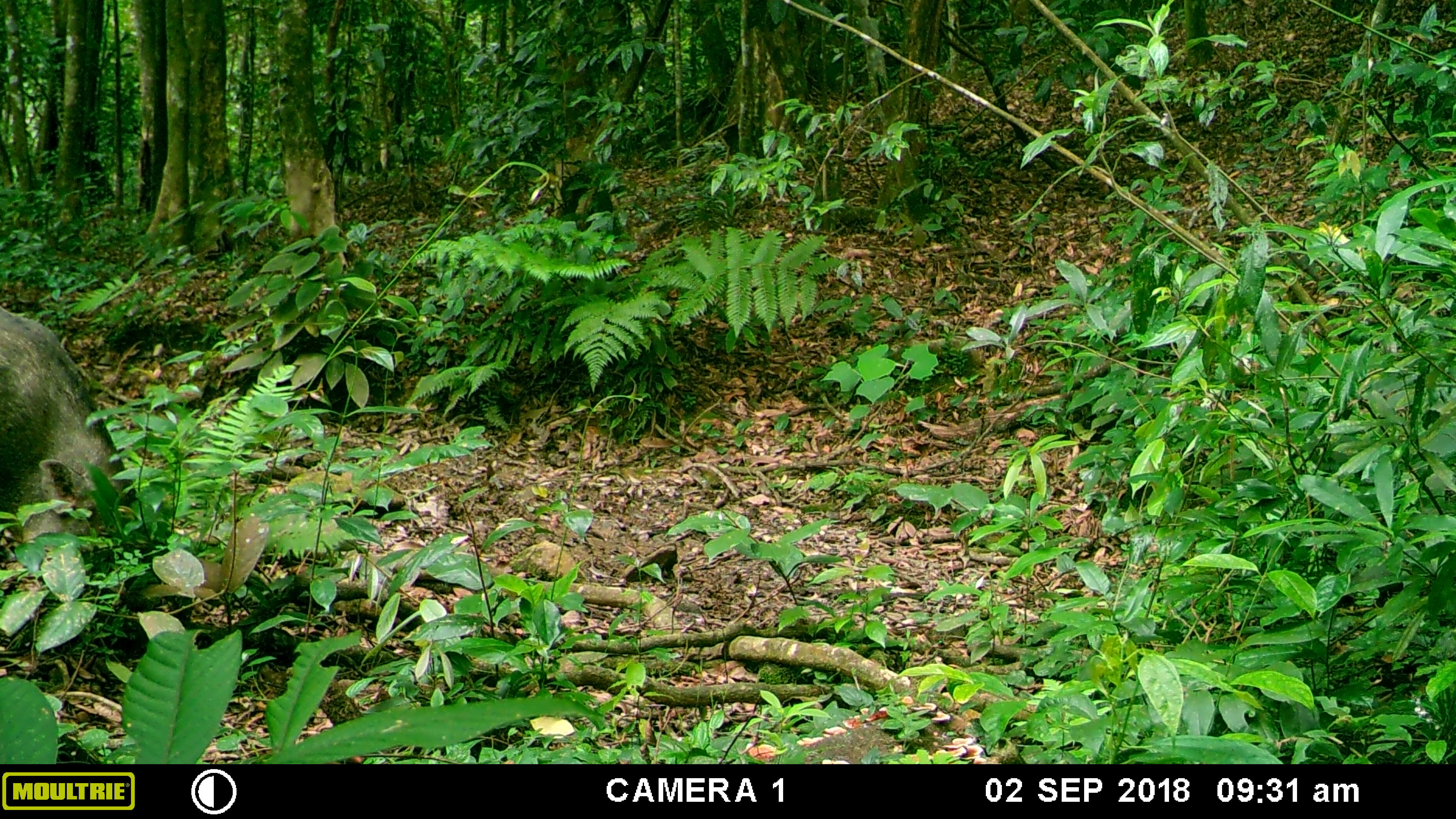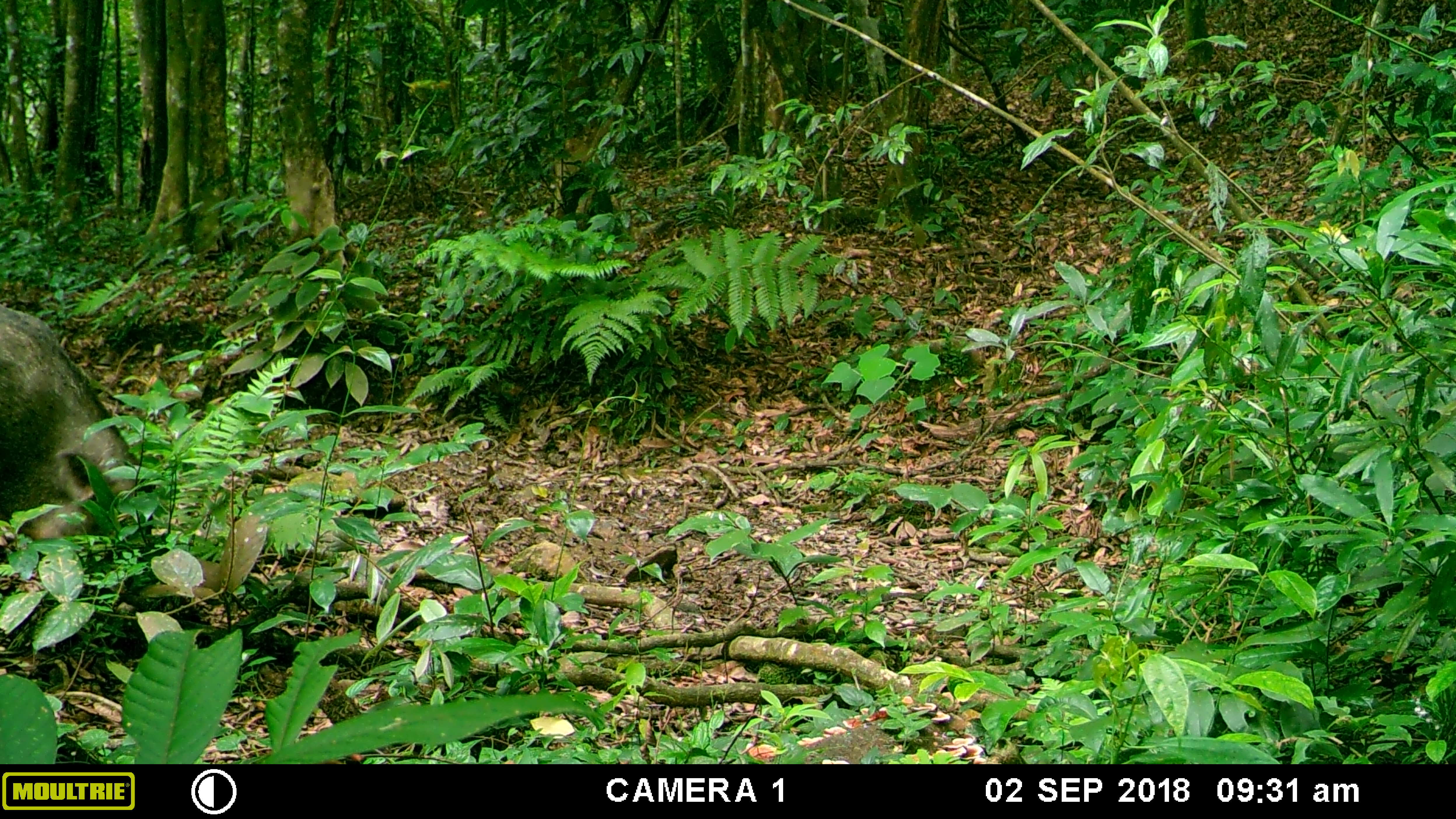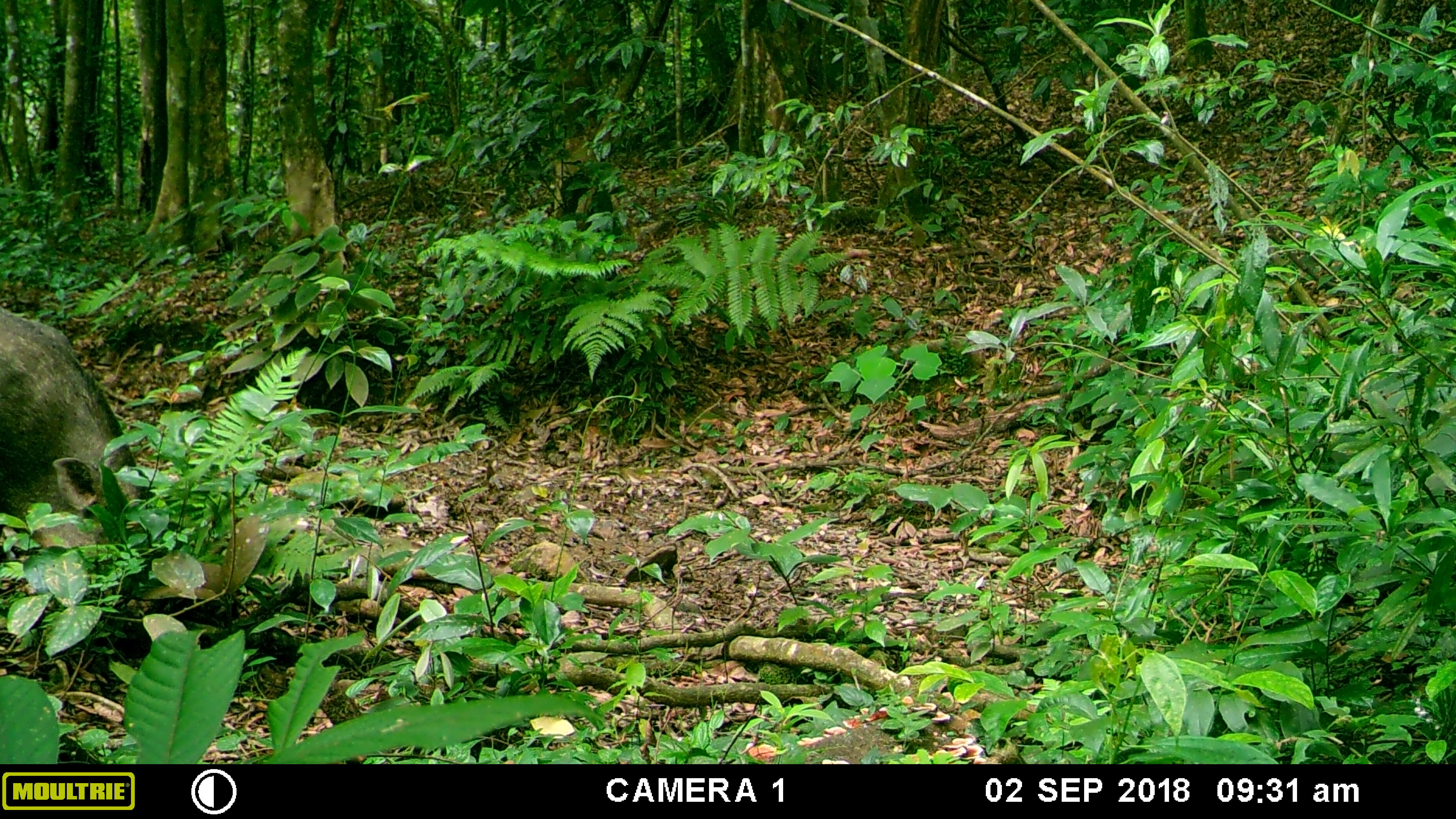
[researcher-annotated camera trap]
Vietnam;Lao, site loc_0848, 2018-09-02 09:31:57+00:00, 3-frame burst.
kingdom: Animalia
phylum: Chordata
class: Mammalia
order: Artiodactyla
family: Suidae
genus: Sus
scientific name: Sus scrofa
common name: eurasian wild pig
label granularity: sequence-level